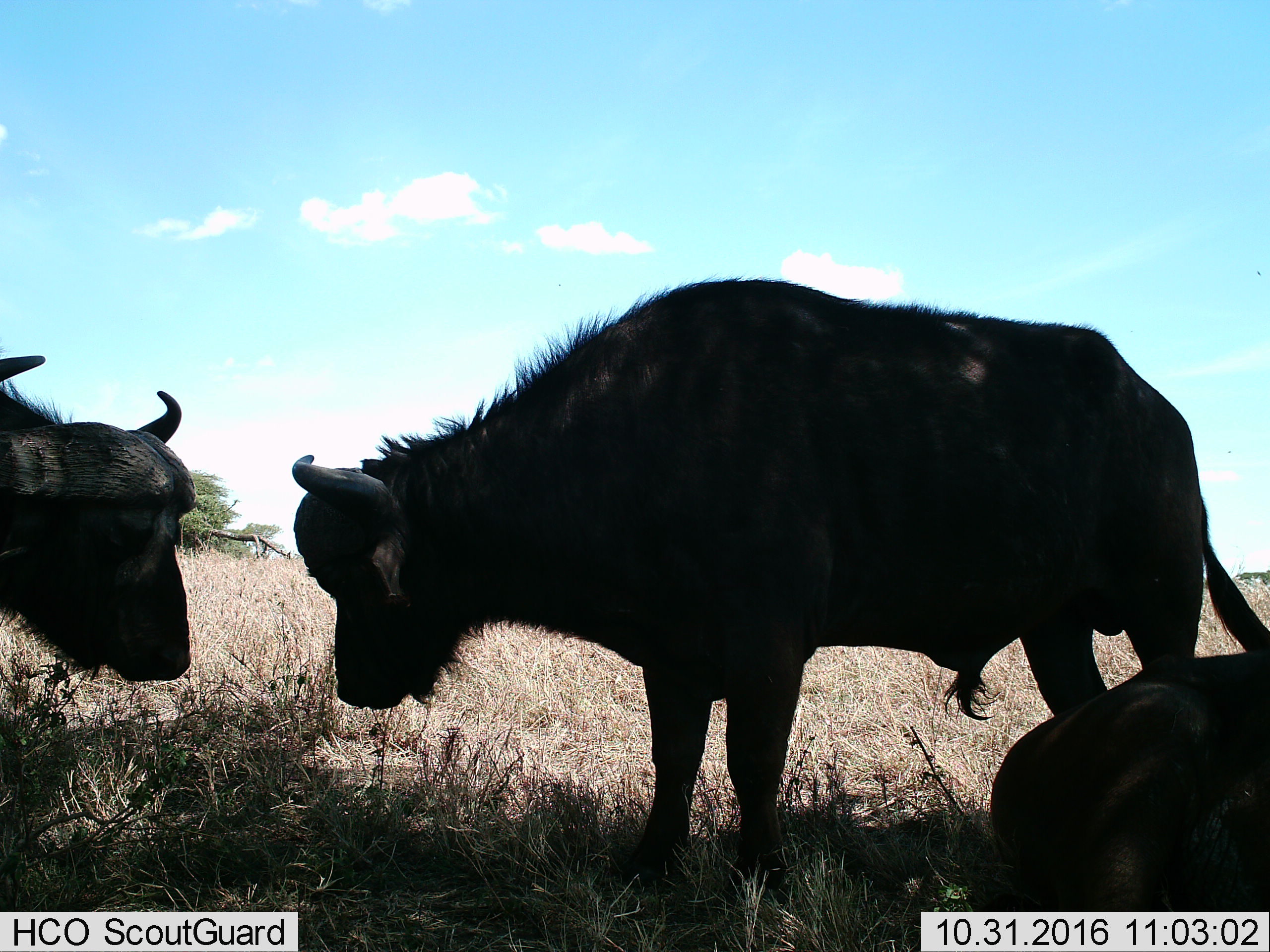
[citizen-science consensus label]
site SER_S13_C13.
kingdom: Animalia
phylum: Chordata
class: Mammalia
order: Artiodactyla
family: Bovidae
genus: Syncerus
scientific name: Syncerus caffer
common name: african buffalo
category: buffalo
Buffalo (african buffalo) (Syncerus caffer), count 3. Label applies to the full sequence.